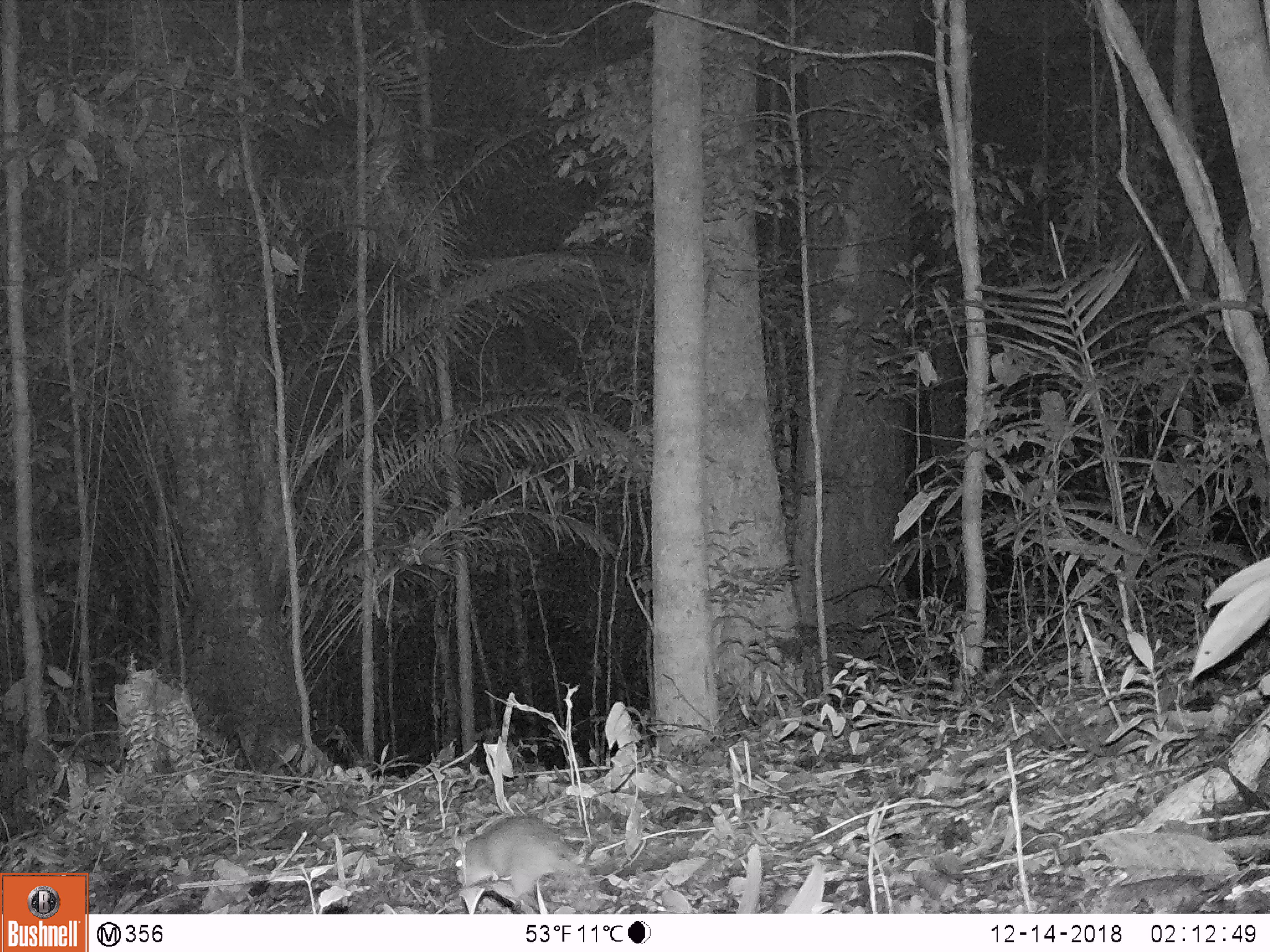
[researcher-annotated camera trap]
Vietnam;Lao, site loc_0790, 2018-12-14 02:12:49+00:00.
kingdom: Animalia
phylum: Chordata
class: Mammalia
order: Rodentia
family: Muridae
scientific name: Muridae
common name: old-world mice and rats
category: unidentified murid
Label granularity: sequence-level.